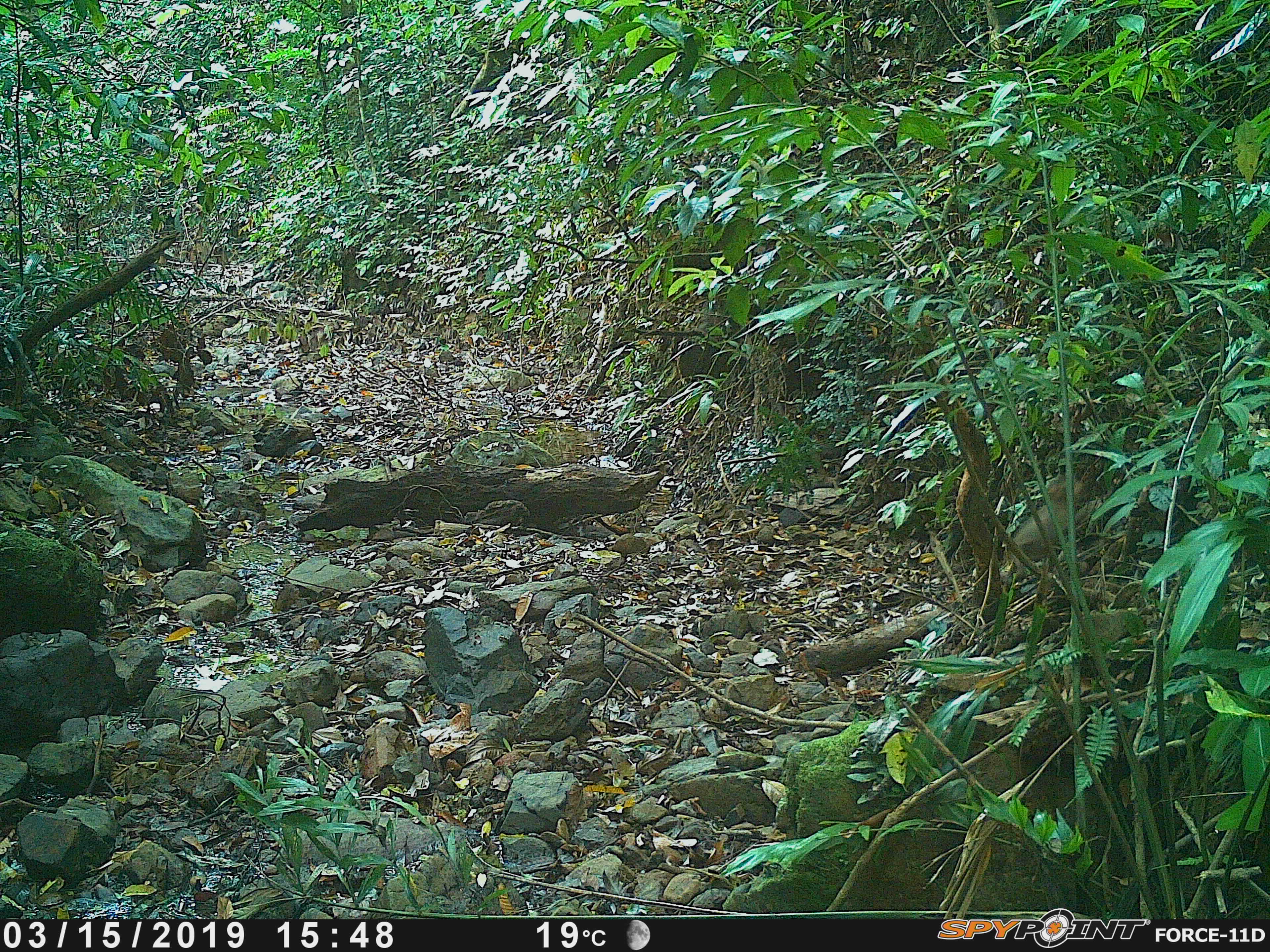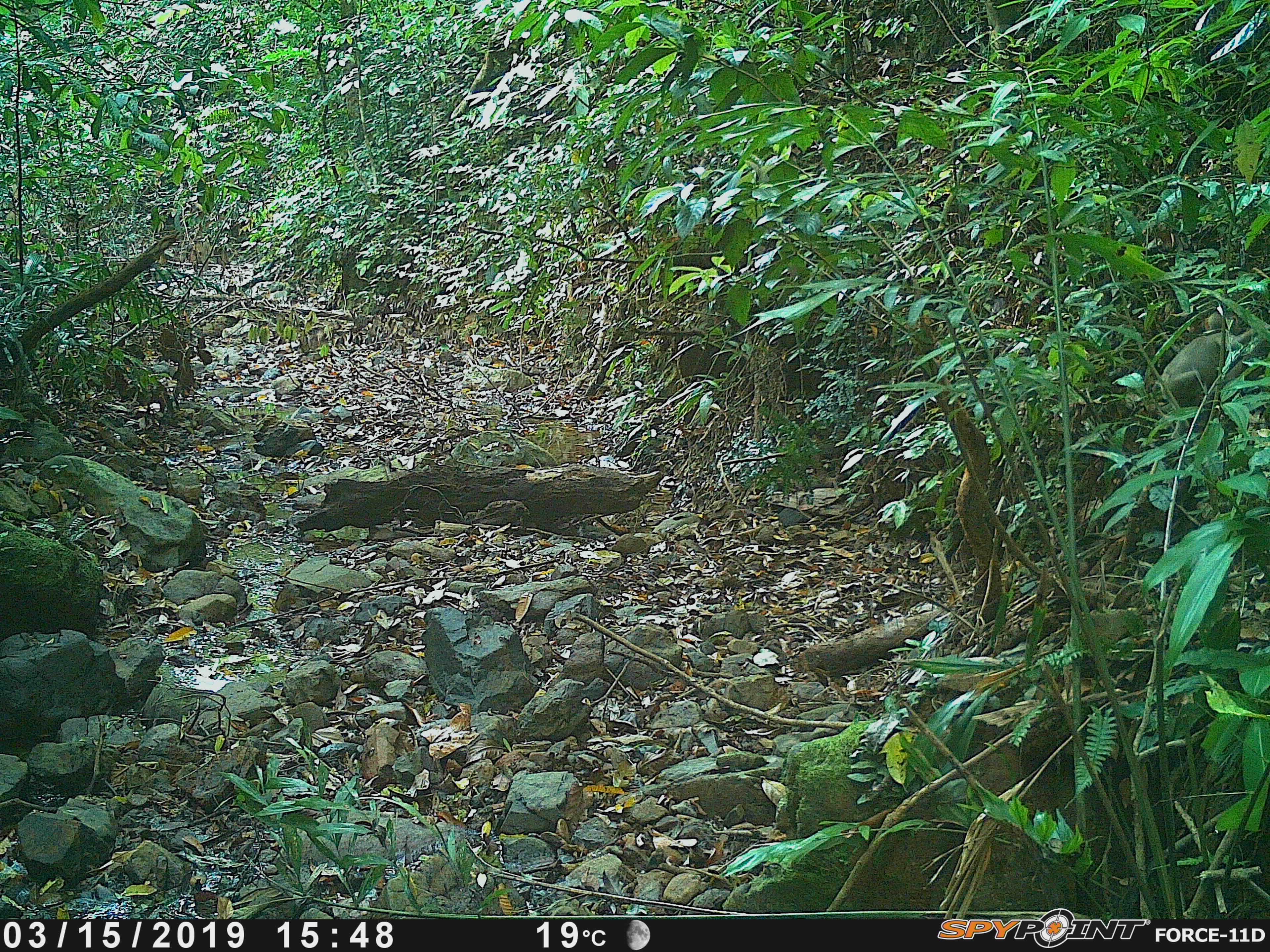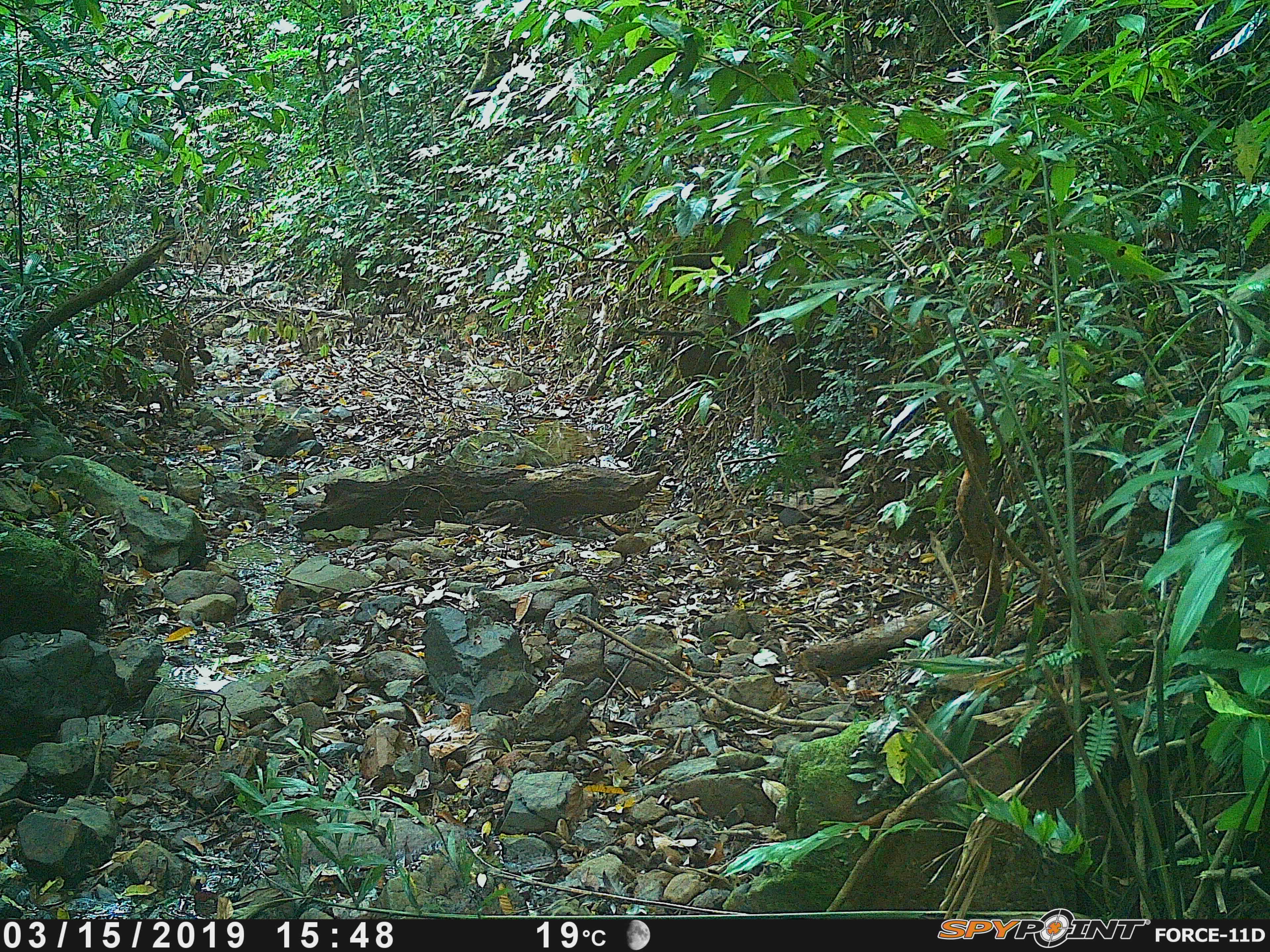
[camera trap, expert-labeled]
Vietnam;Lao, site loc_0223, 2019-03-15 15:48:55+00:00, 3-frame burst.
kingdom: Animalia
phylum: Chordata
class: Mammalia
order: Primates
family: Cercopithecidae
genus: Macaca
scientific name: Macaca nemestrina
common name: pig-tailed macaque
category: pig tailed macaque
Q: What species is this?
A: Pig tailed macaque (pig-tailed macaque) (Macaca nemestrina).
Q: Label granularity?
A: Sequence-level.